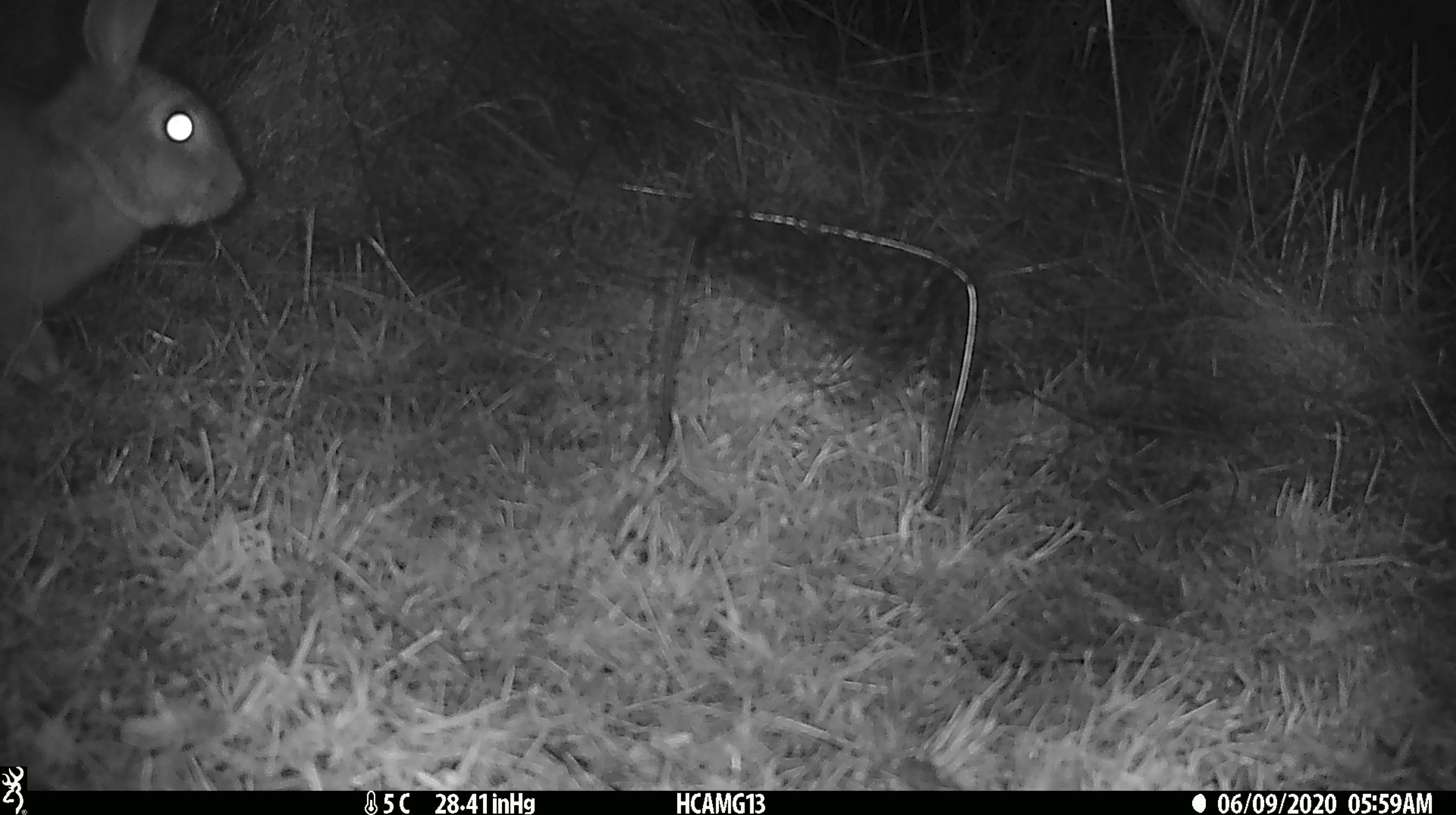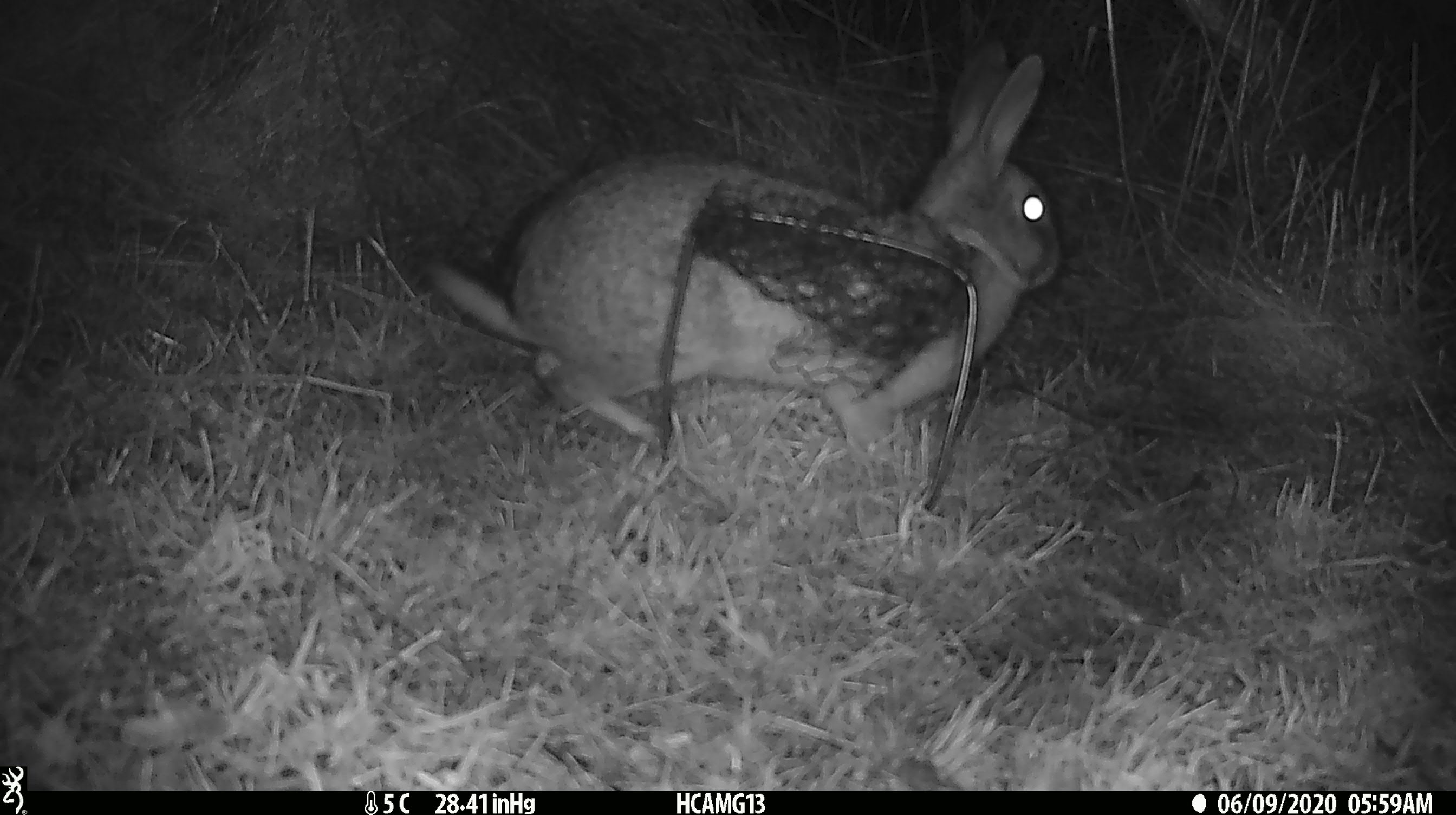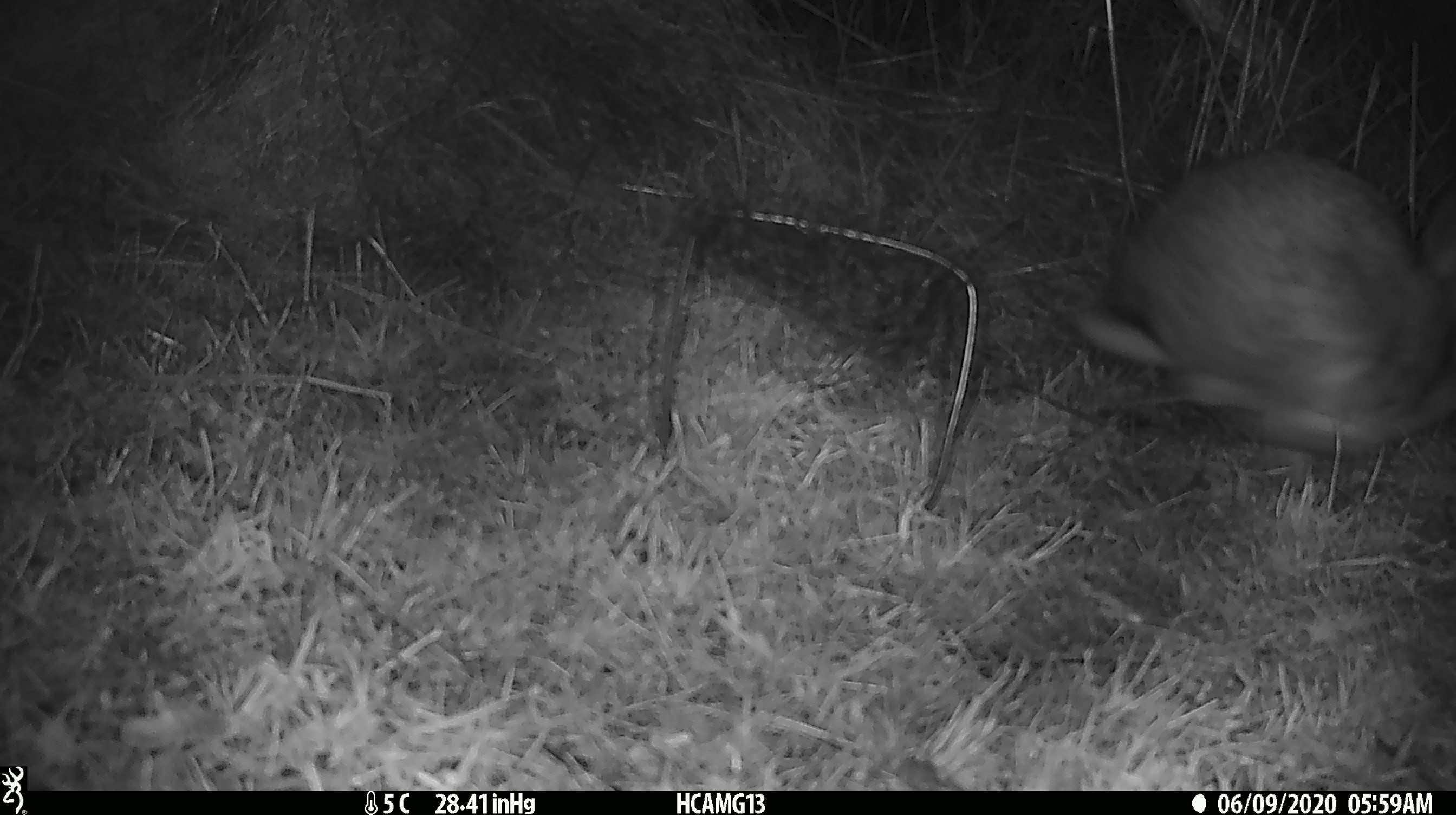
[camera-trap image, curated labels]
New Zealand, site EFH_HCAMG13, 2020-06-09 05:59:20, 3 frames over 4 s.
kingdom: Animalia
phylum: Chordata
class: Mammalia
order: Lagomorpha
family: Leporidae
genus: Oryctolagus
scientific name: Oryctolagus cuniculus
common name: european rabbit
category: rabbit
Rabbit (european rabbit) (Oryctolagus cuniculus).